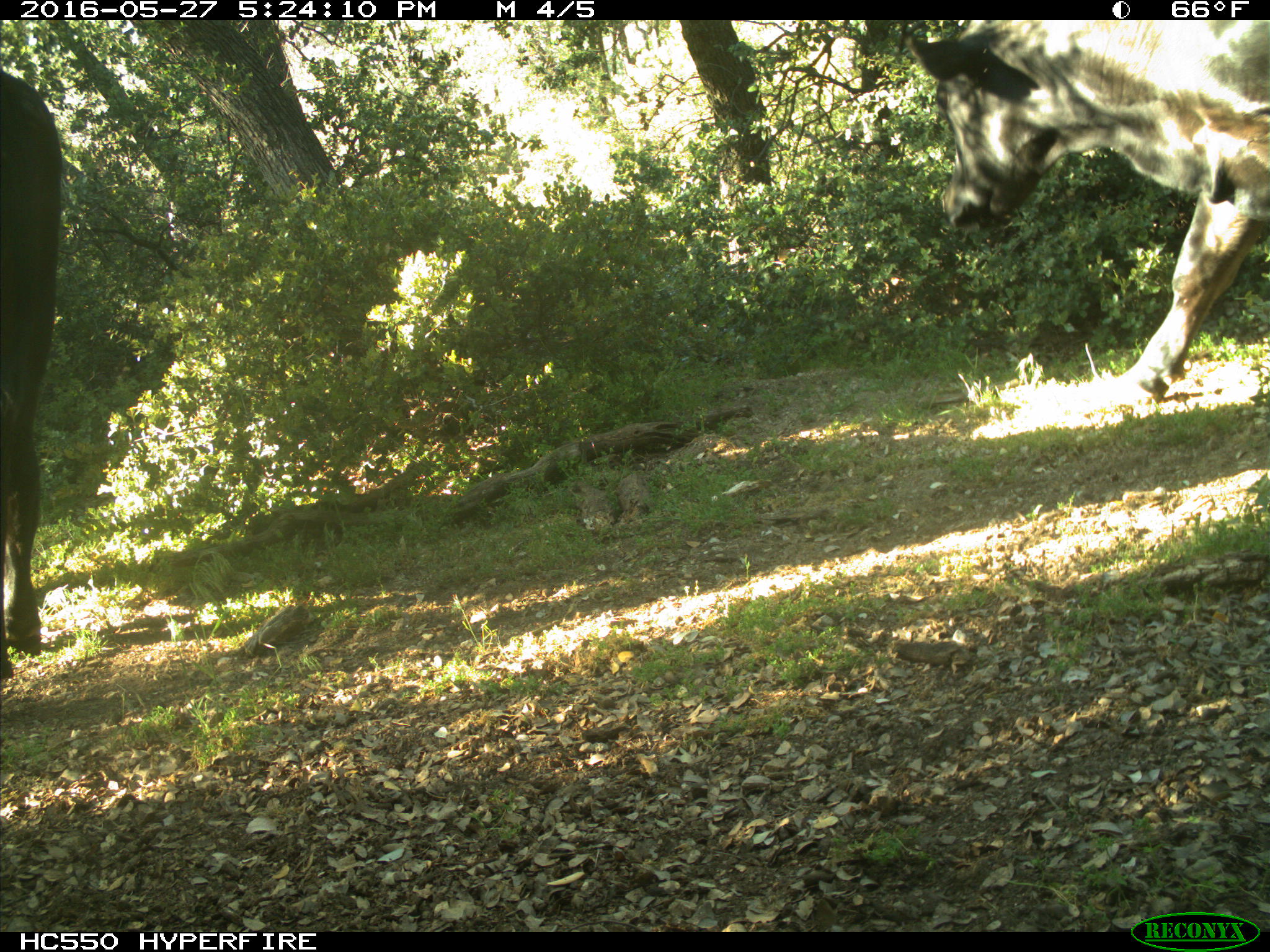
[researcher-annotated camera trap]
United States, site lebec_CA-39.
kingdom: Animalia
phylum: Chordata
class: Mammalia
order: Artiodactyla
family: Bovidae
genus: Bos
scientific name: Bos taurus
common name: domestic cow